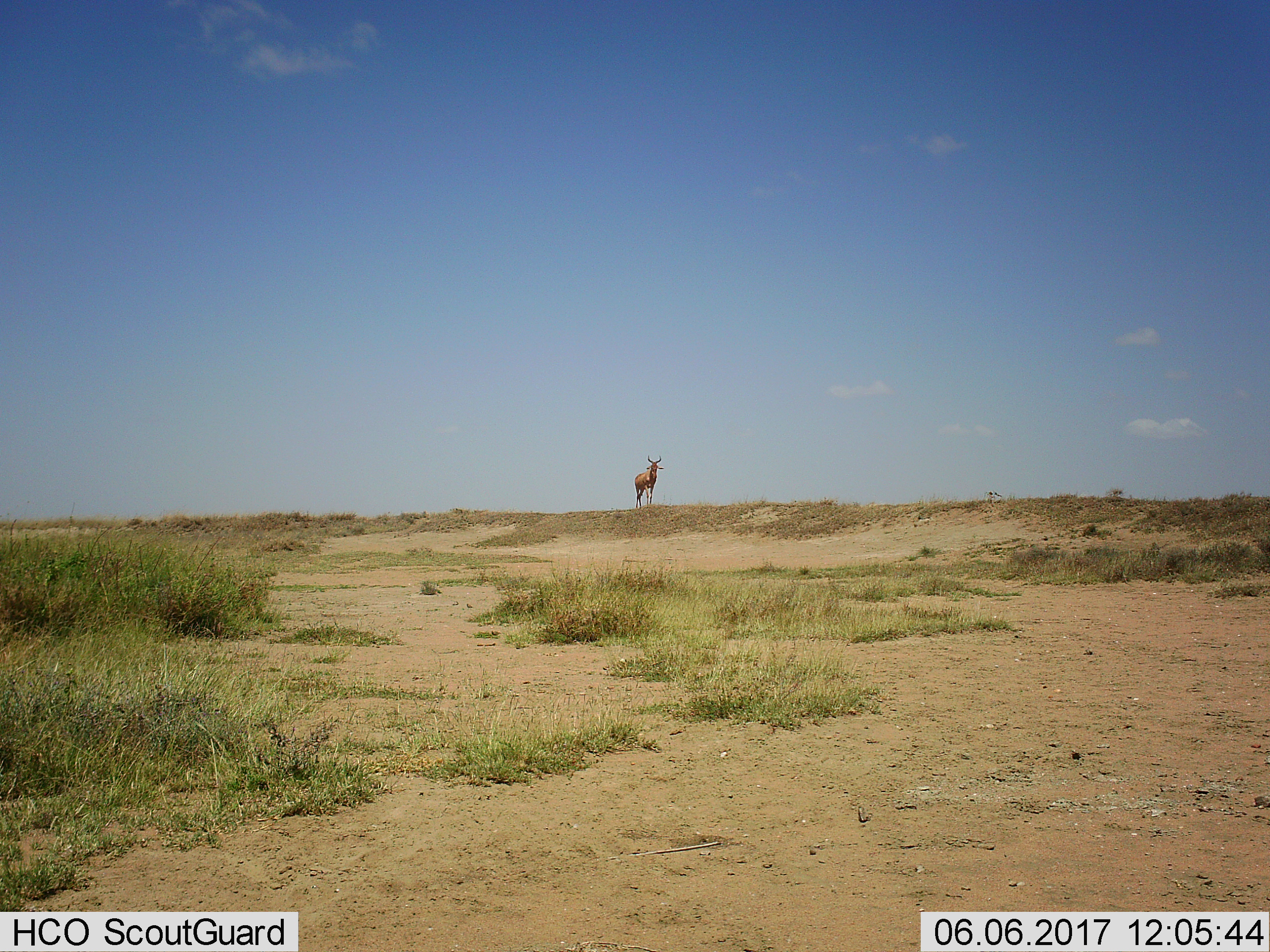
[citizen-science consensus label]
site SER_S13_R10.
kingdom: Animalia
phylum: Chordata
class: Mammalia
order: Artiodactyla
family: Bovidae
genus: Alcelaphus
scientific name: Alcelaphus buselaphus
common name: hartebeest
Hartebeest (Alcelaphus buselaphus), count 1. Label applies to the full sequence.